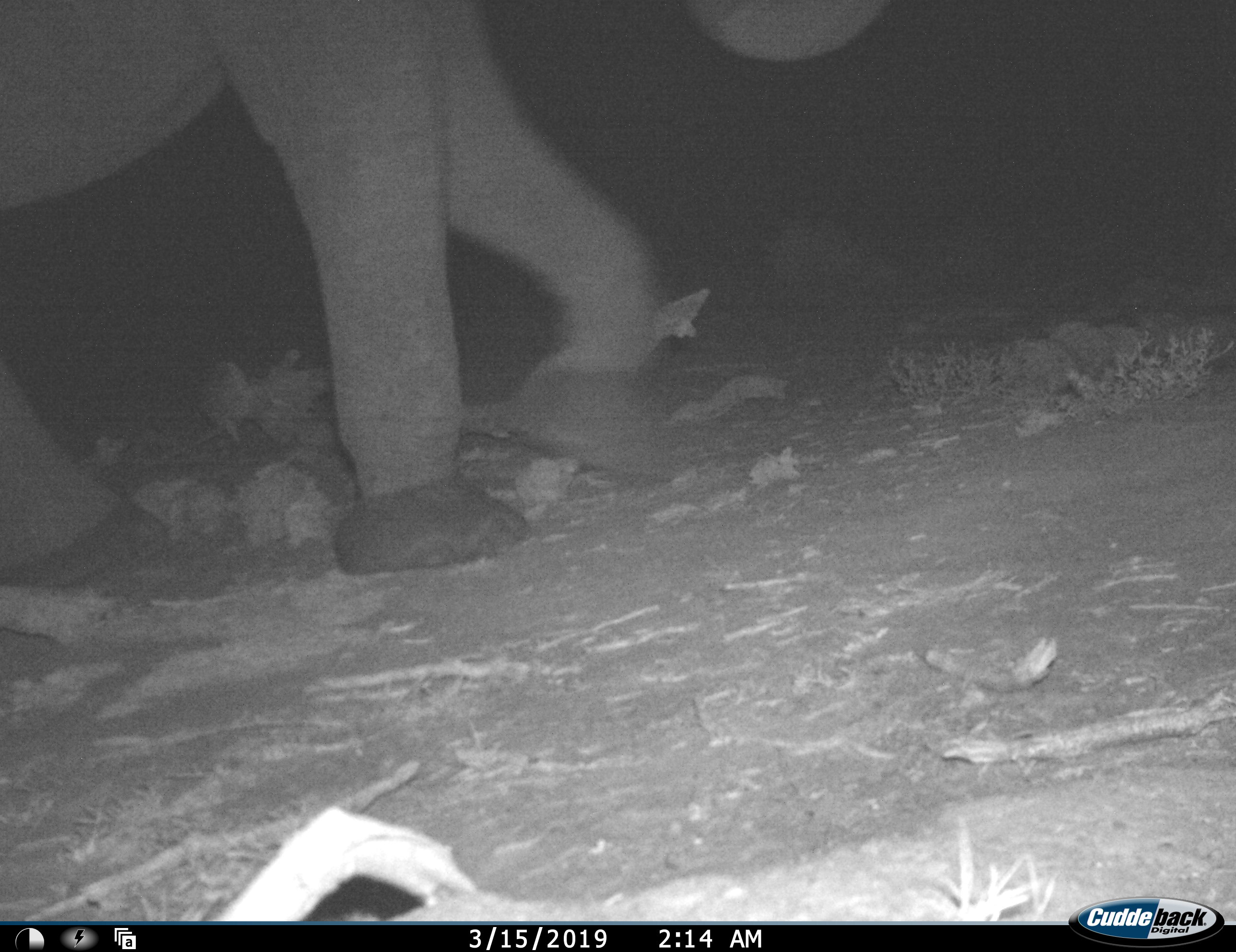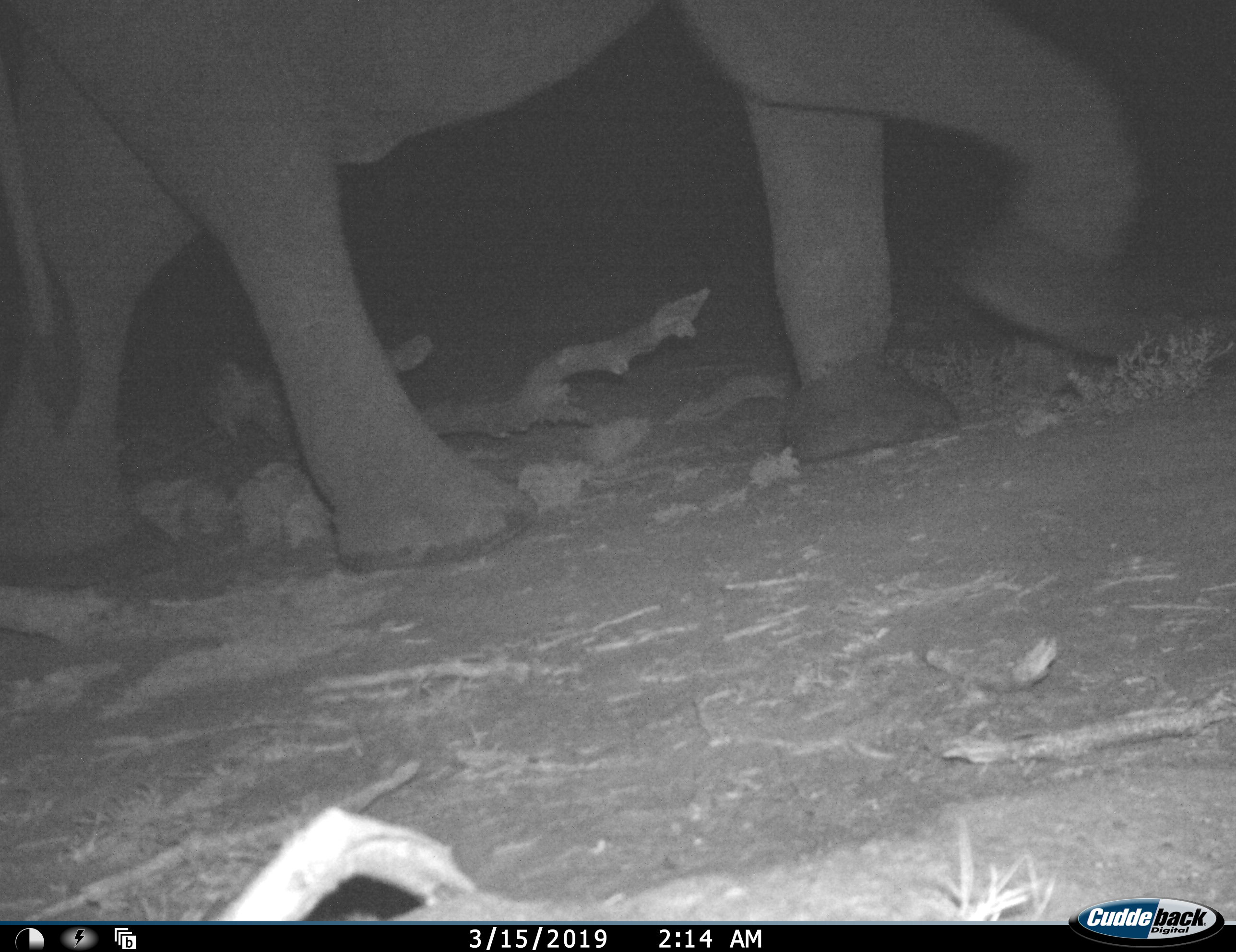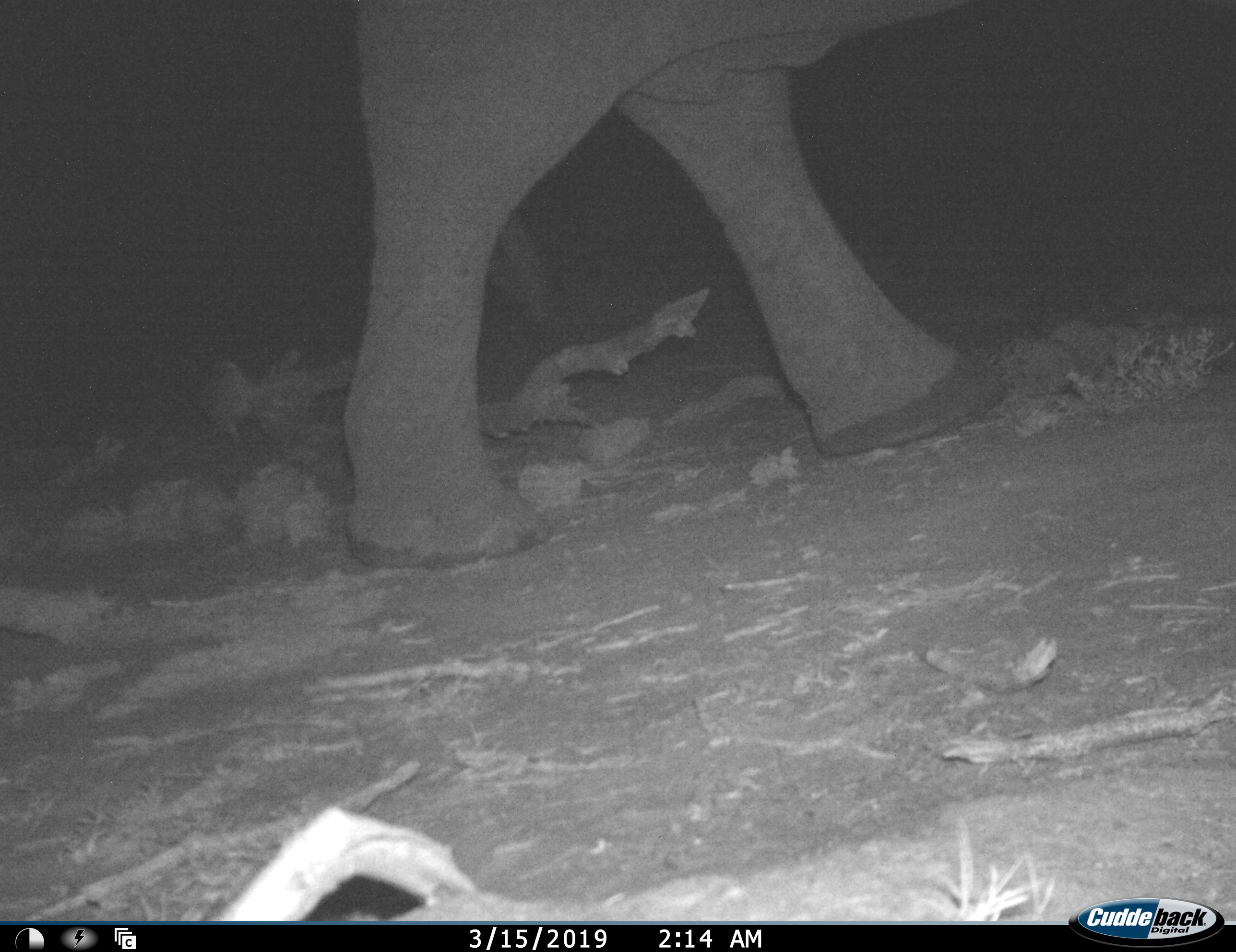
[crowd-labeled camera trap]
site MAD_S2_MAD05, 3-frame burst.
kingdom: Animalia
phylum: Chordata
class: Mammalia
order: Proboscidea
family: Elephantidae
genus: Loxodonta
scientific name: Loxodonta africana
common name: african bush elephant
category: elephant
Elephant (african bush elephant) (Loxodonta africana), count 1. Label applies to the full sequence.